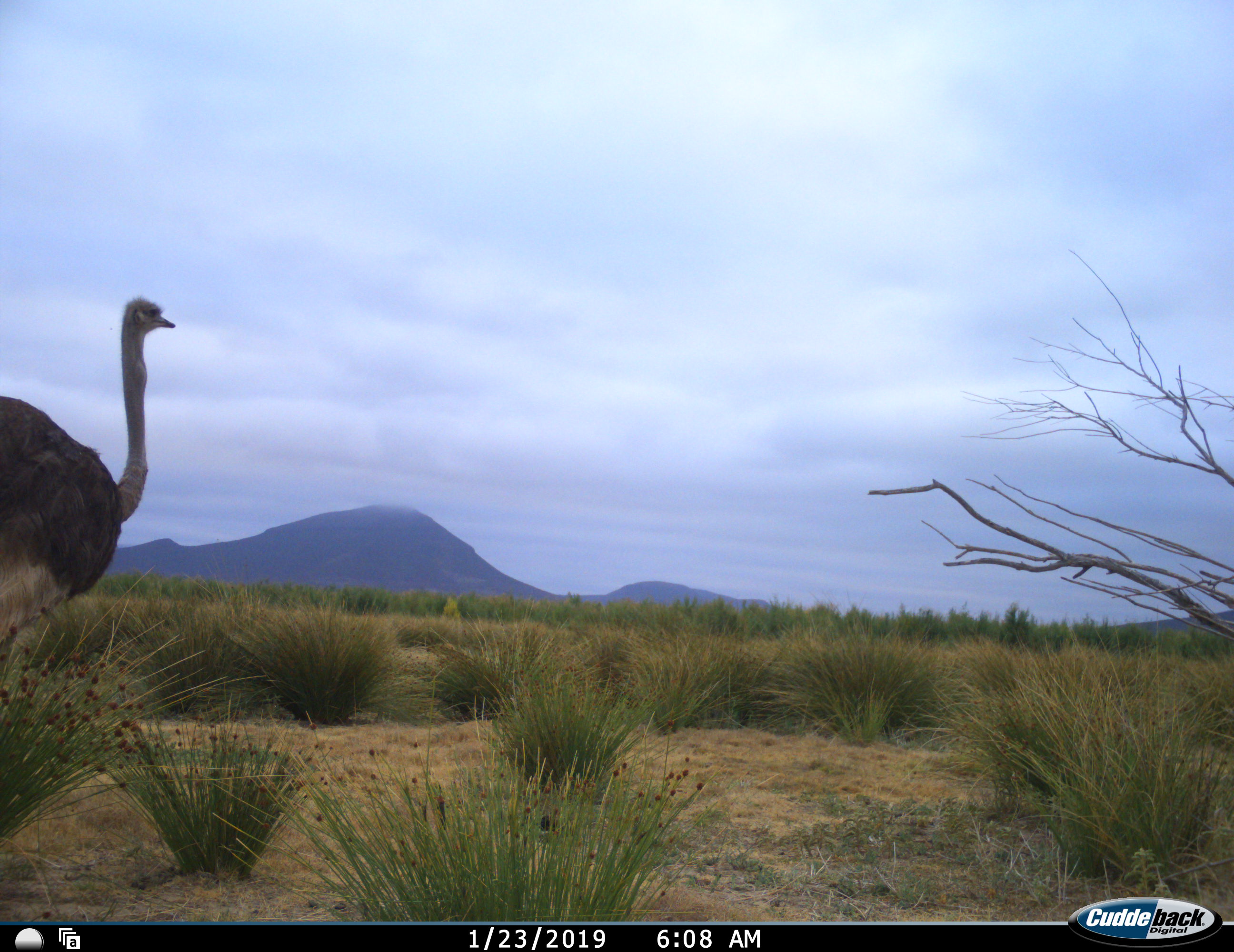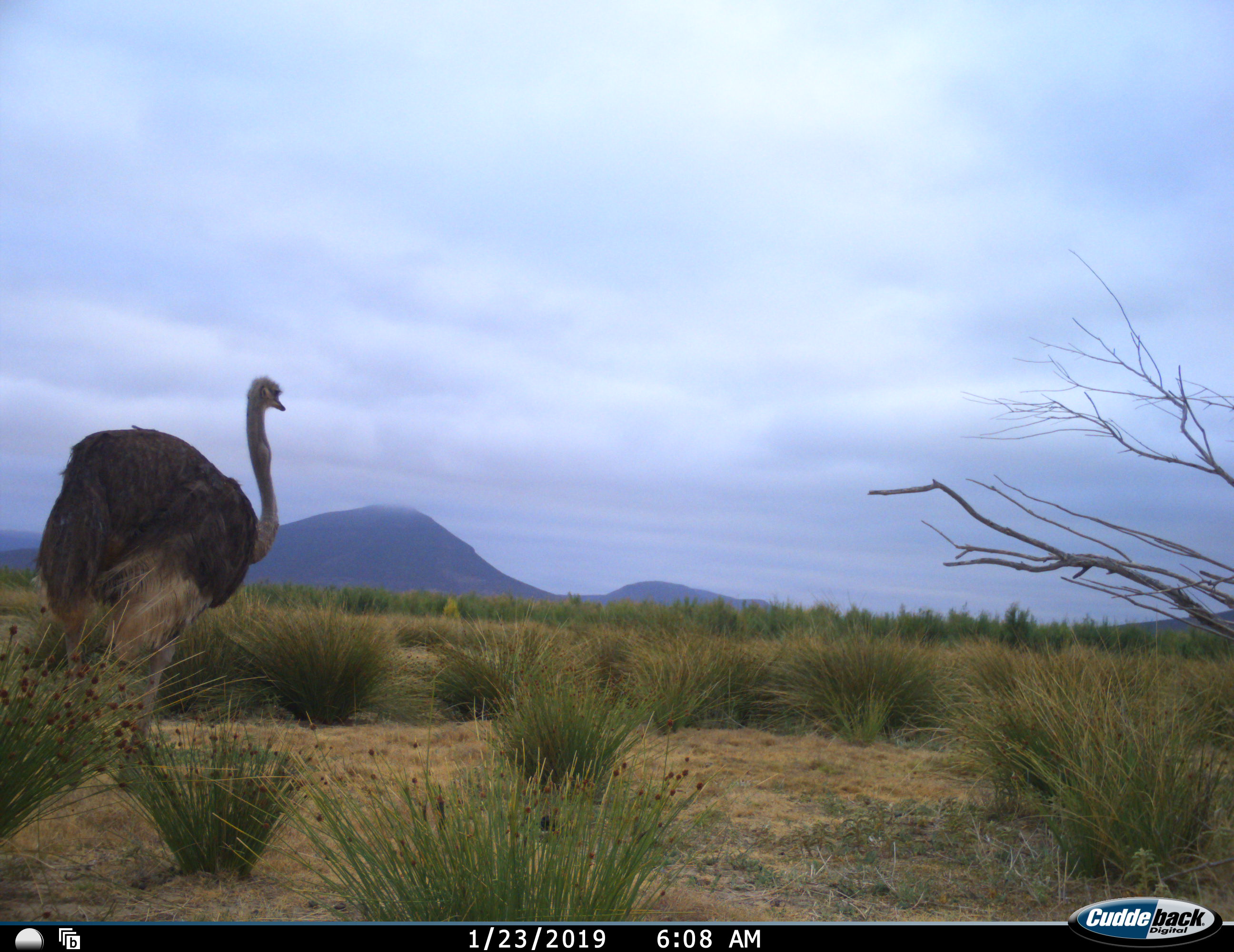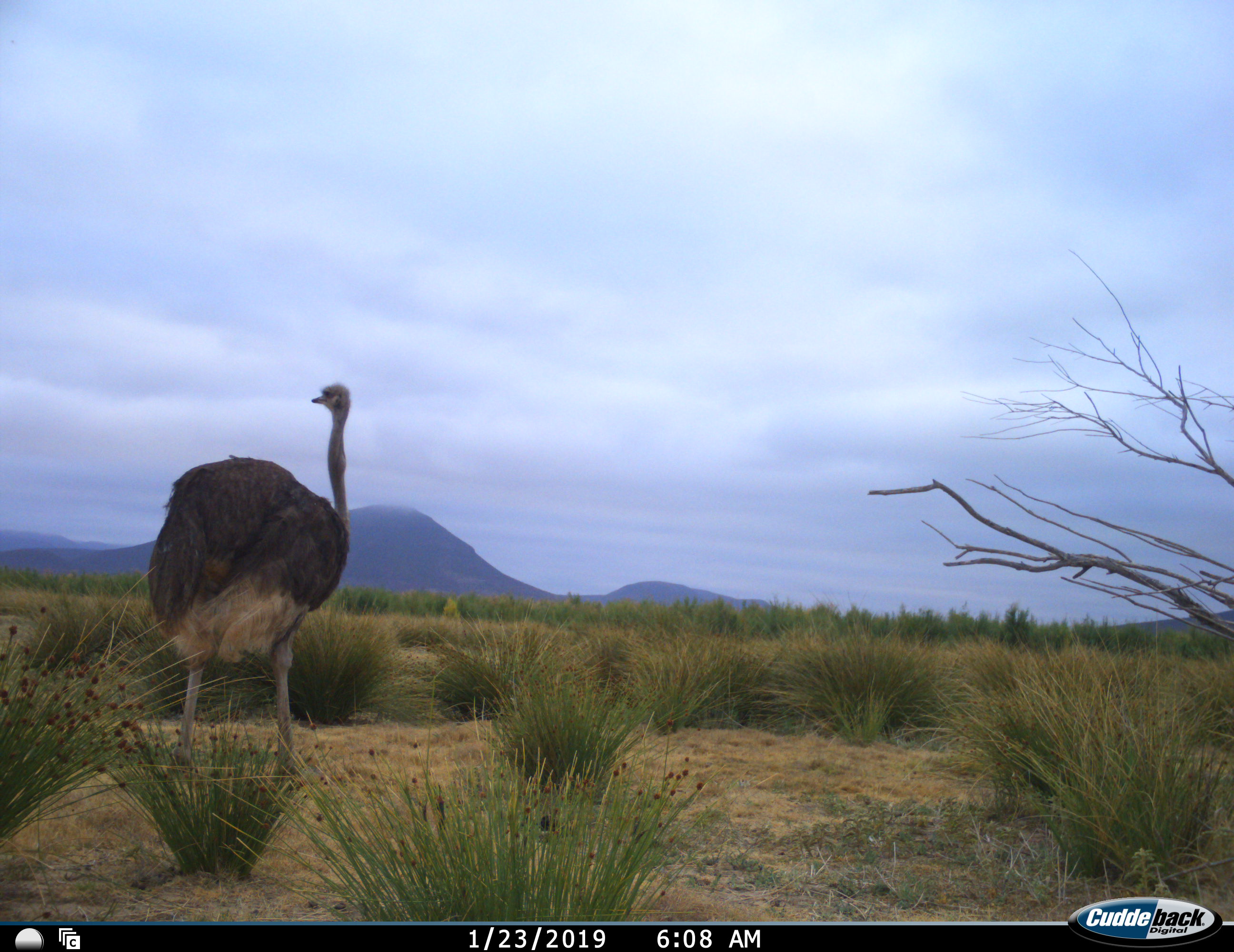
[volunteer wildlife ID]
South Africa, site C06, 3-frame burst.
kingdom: Animalia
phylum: Chordata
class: Aves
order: Struthioniformes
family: Struthionidae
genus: Struthio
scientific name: Struthio camelus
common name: ostrich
Ostrich (Struthio camelus), count 1. Behavior (volunteer vote fractions): standing 20%, resting 0%, moving 90%, interacting 0%. Young present (vote fraction): 0%. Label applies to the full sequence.